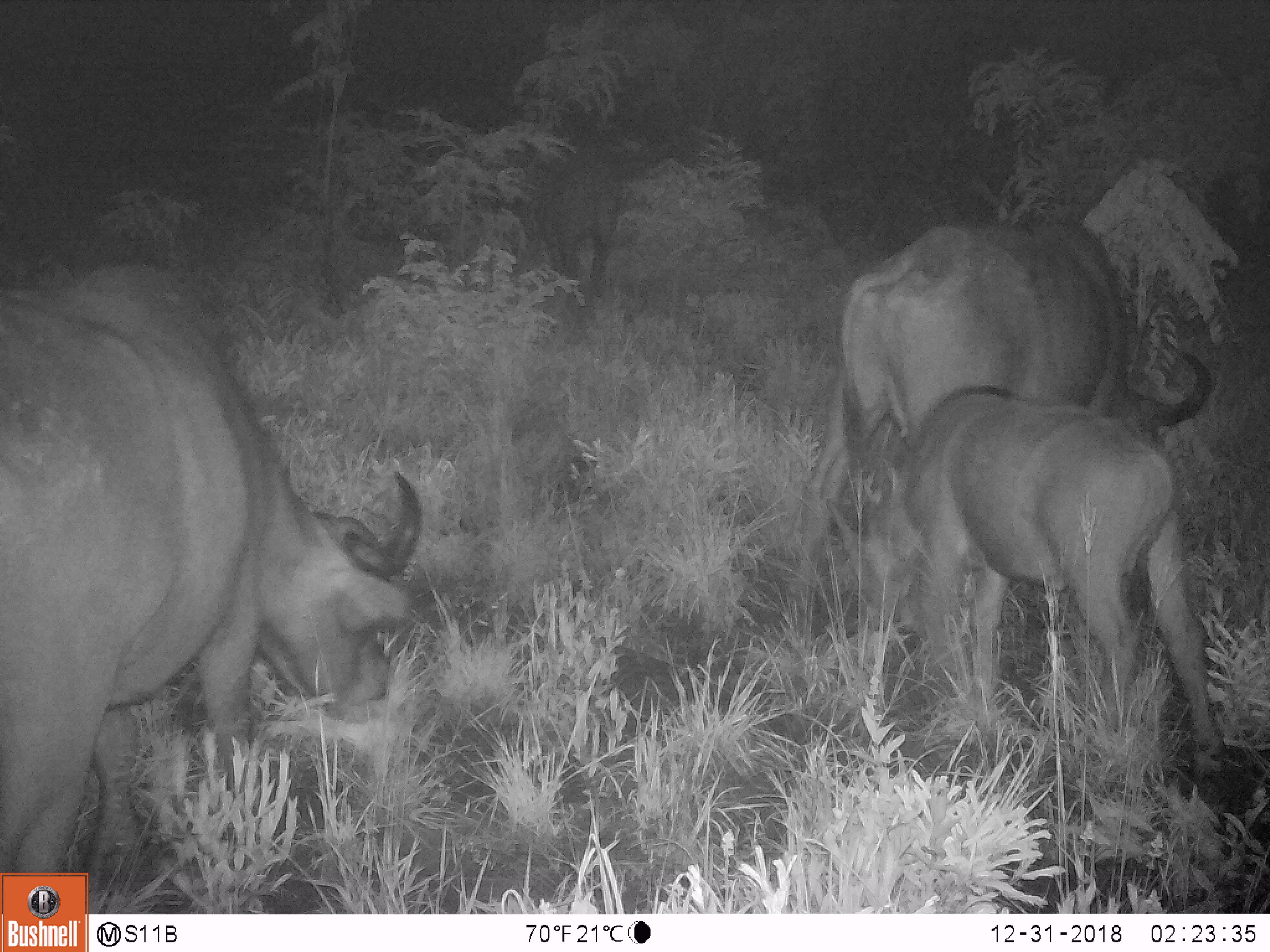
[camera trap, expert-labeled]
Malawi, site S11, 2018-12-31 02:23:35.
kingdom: Animalia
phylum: Chordata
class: Mammalia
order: Artiodactyla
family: Bovidae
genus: Syncerus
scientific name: Syncerus caffer caffer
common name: cape buffalo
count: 3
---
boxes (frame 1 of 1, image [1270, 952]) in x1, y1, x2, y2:
cape buffalo: 2, 253, 435, 871; 843, 395, 1234, 793; 813, 206, 1222, 507